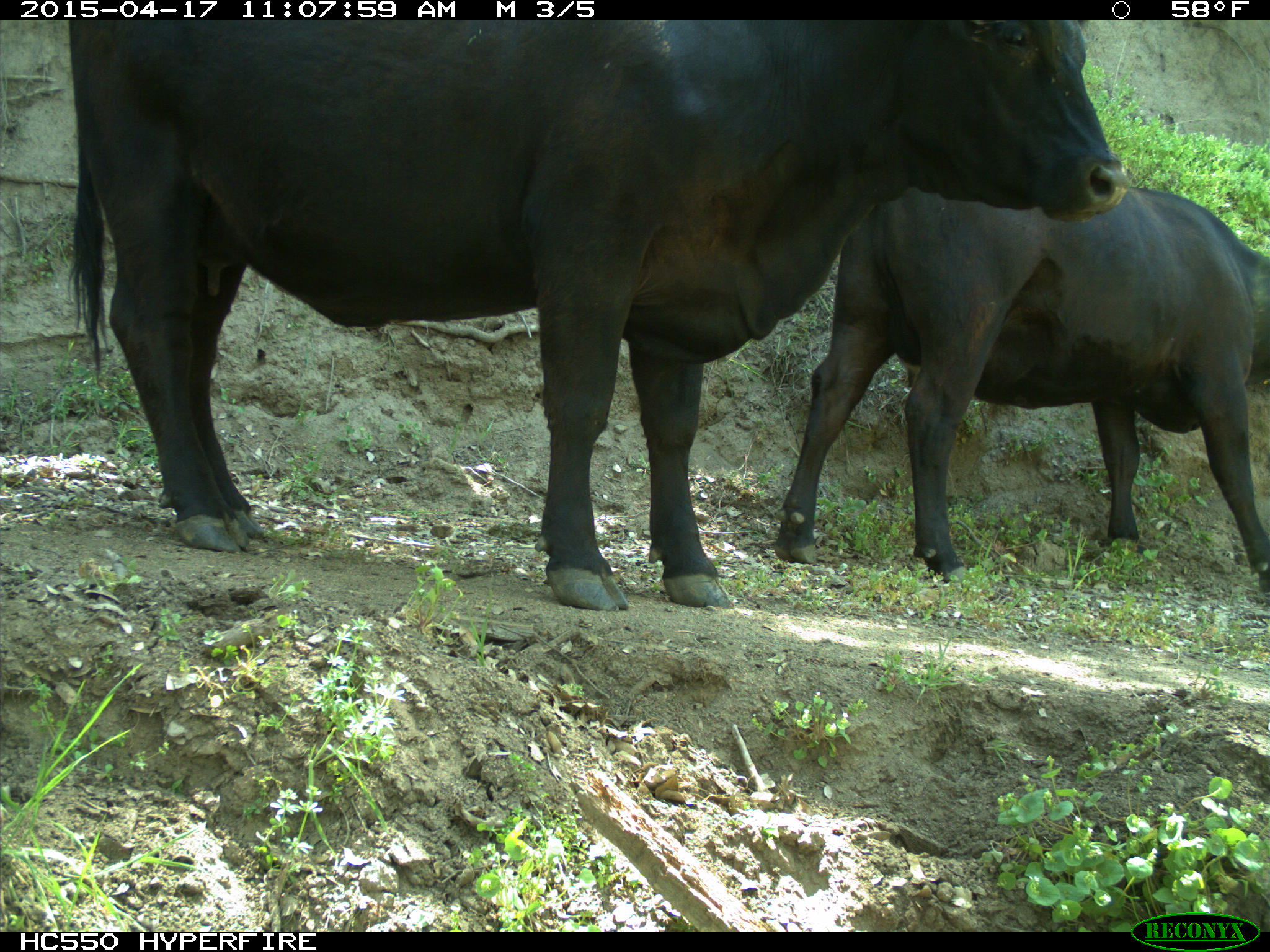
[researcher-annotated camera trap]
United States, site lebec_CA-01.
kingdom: Animalia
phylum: Chordata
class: Mammalia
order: Artiodactyla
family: Bovidae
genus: Bos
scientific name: Bos taurus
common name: domestic cow